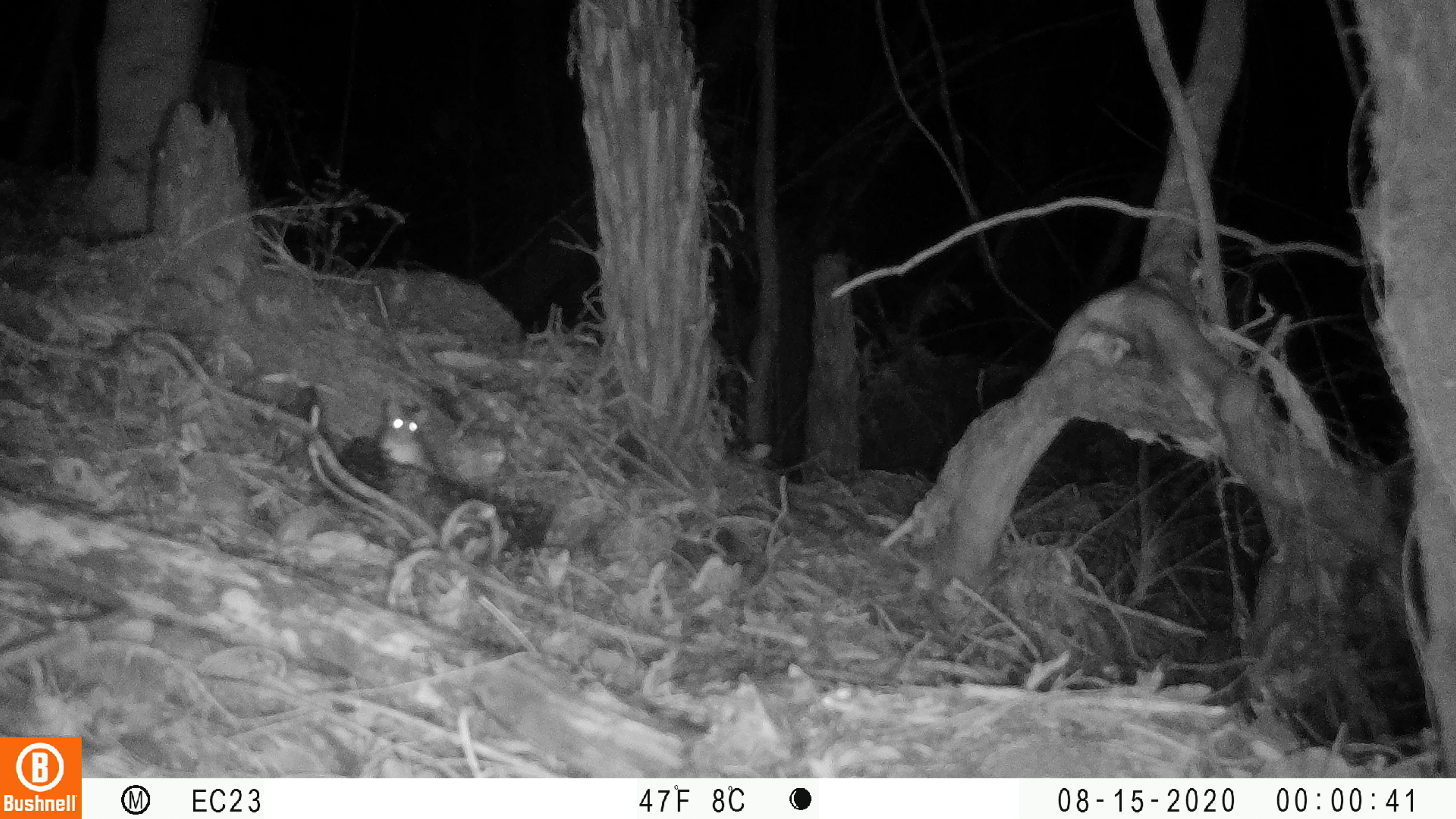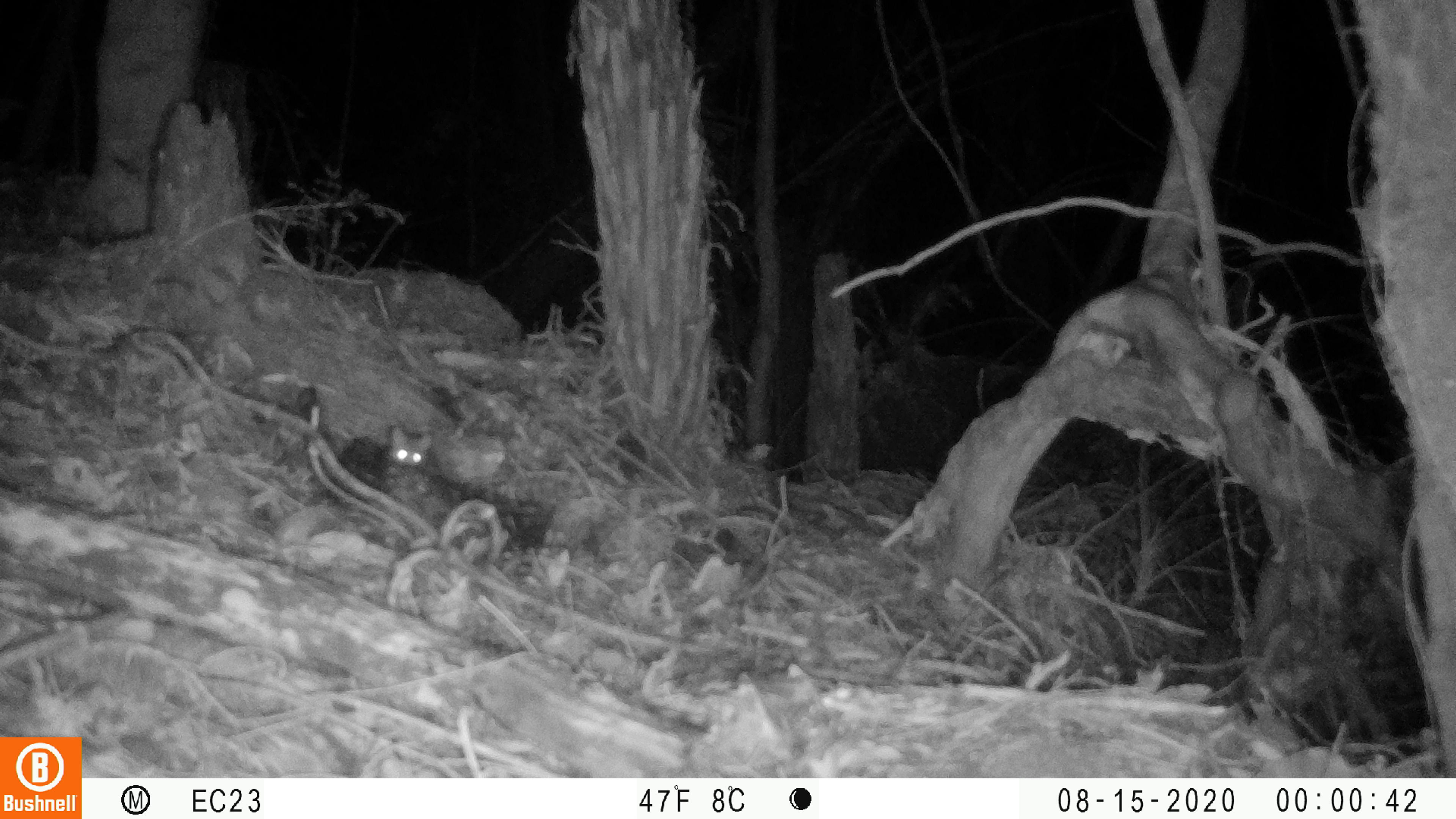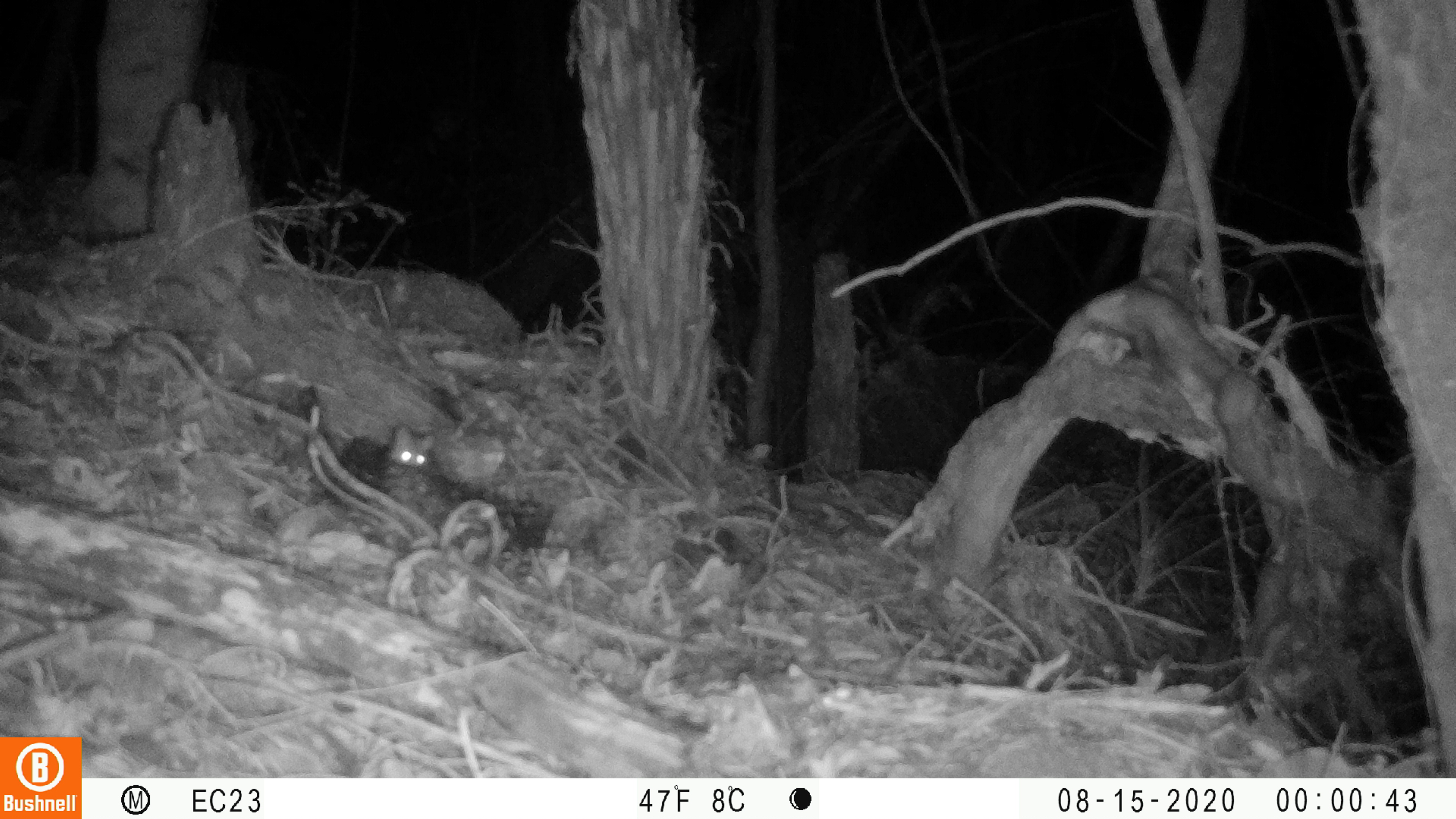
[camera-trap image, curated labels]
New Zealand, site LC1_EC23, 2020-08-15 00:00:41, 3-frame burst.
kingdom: Animalia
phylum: Chordata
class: Mammalia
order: Rodentia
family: Muridae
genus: Rattus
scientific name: Rattus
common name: rat